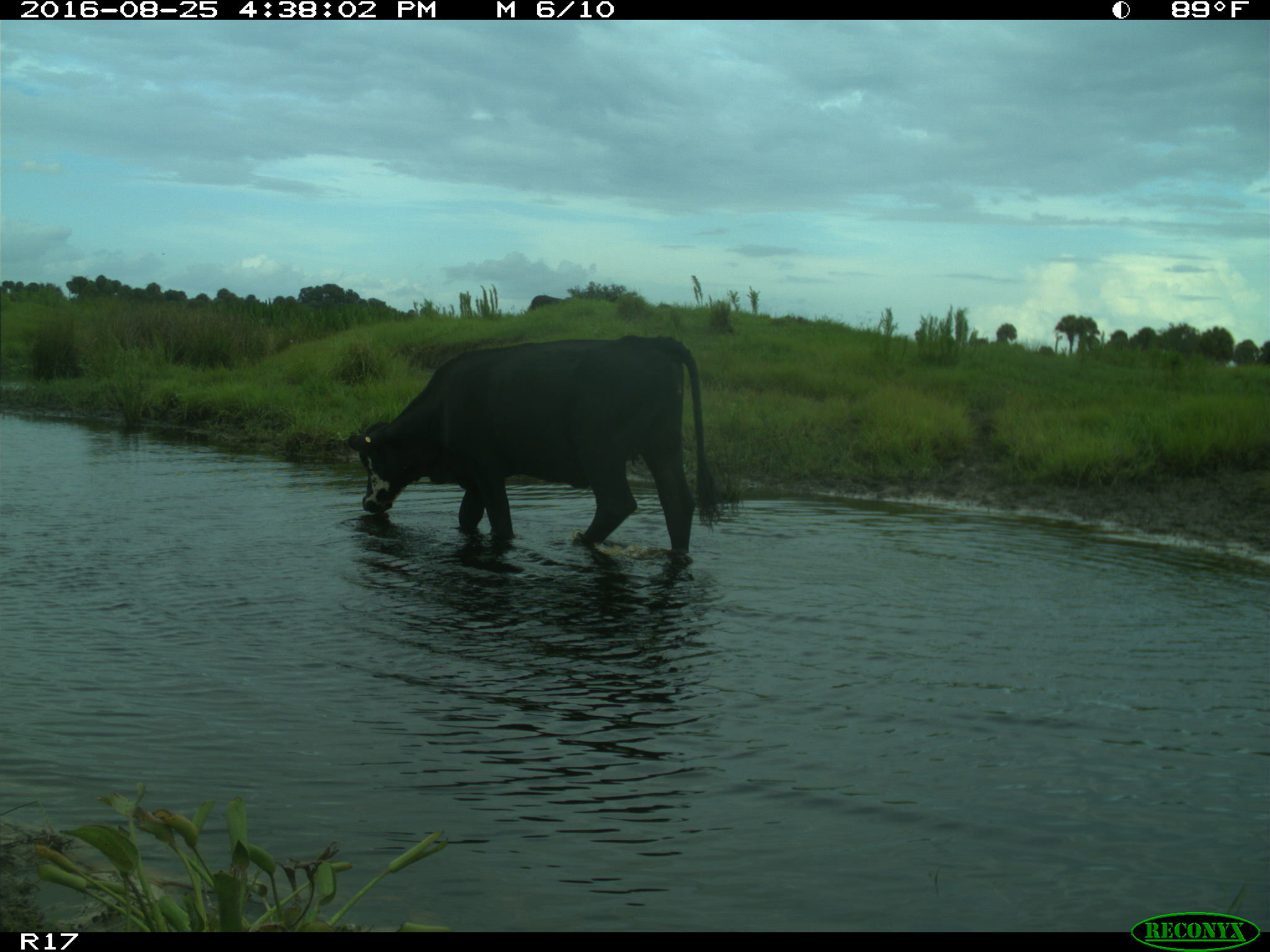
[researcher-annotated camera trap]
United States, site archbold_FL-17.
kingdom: Animalia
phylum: Chordata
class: Mammalia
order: Artiodactyla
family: Bovidae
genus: Bos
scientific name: Bos taurus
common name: domestic cow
Bos taurus (domestic cow).